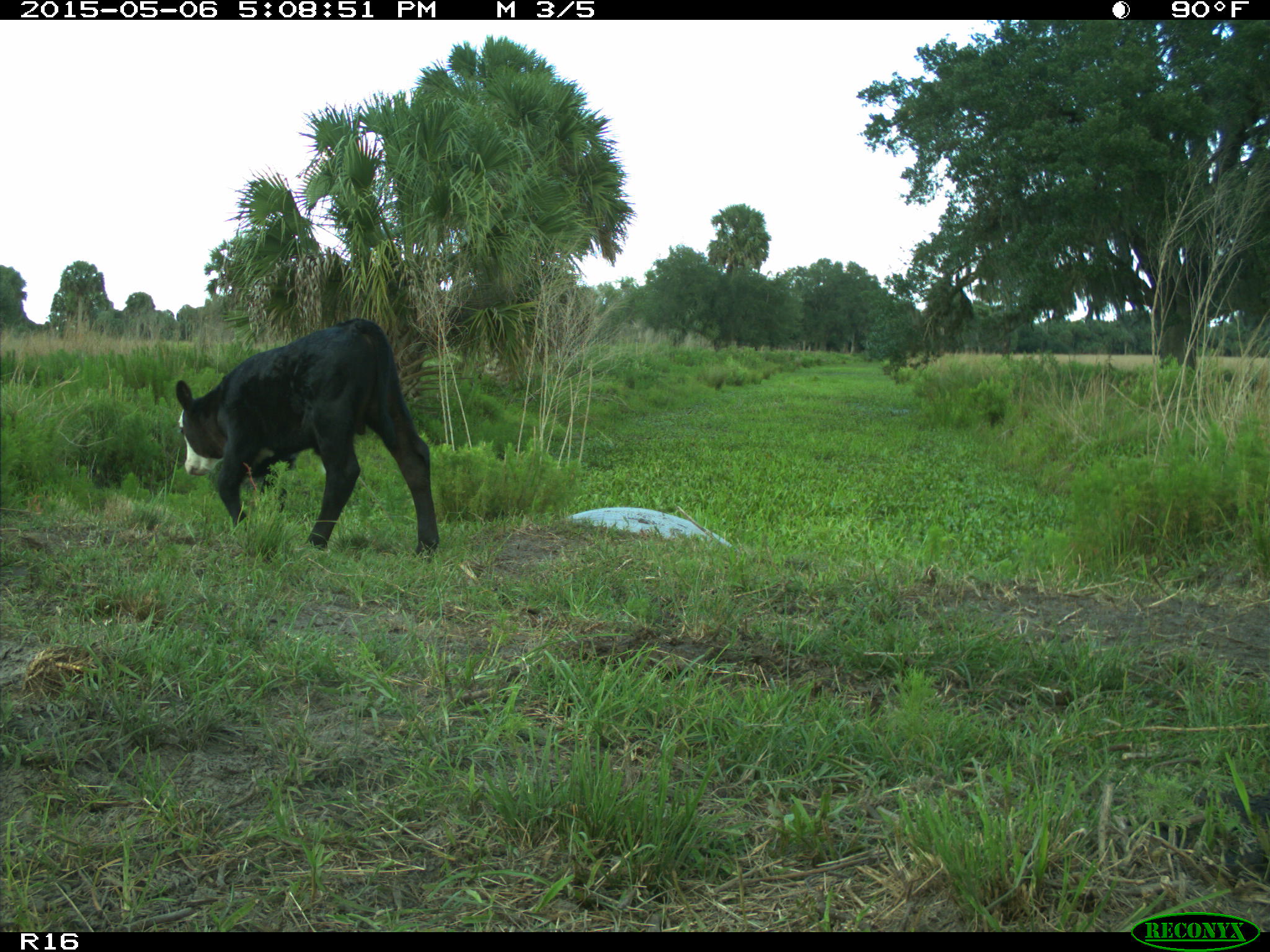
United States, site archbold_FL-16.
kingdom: Animalia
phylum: Chordata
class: Mammalia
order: Artiodactyla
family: Bovidae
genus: Bos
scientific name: Bos taurus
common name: domestic cow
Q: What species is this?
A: Bos taurus (domestic cow).